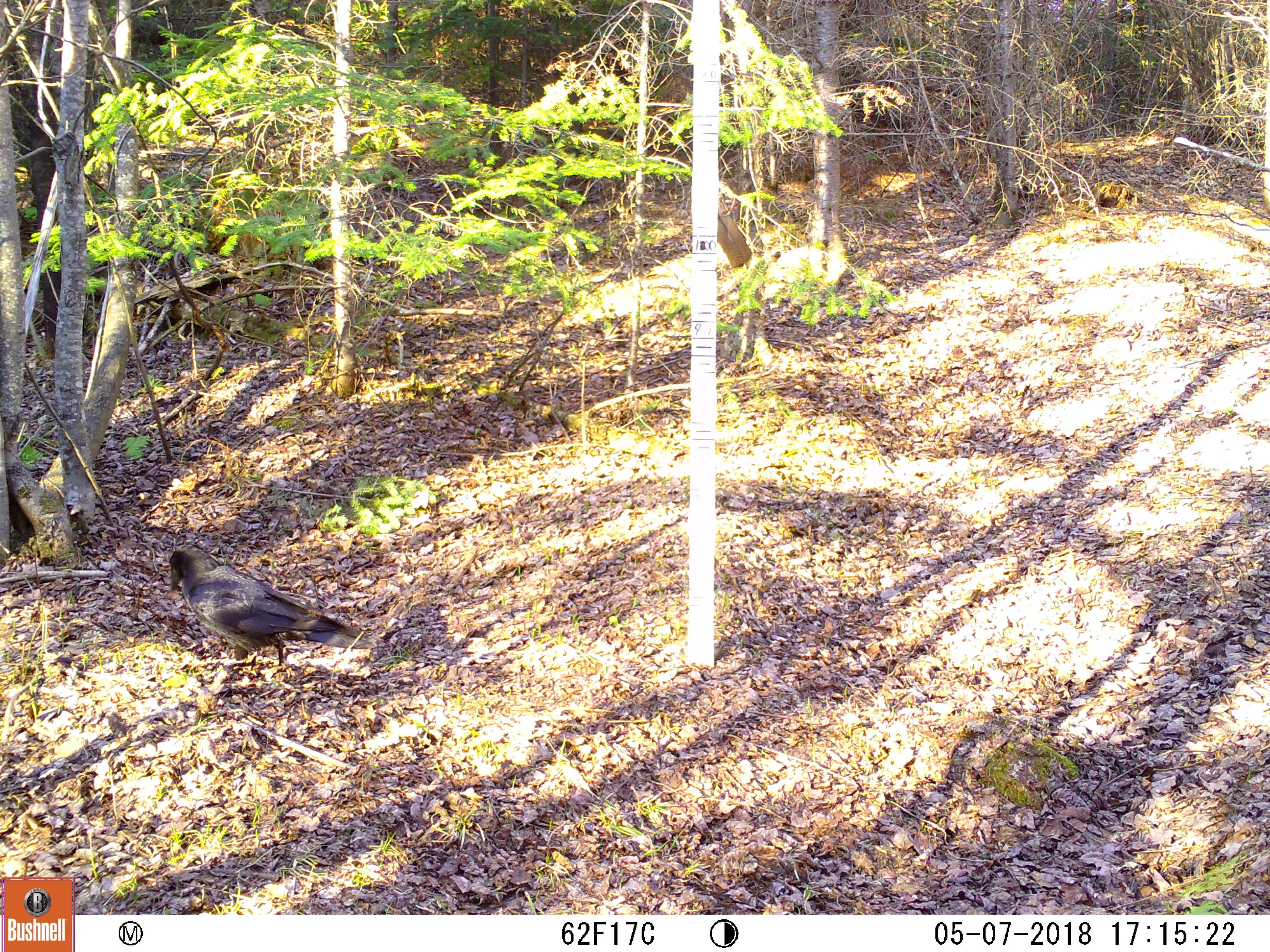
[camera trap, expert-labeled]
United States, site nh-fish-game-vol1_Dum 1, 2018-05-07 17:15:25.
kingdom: Animalia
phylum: Chordata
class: Aves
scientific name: Aves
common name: bird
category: bird sp.